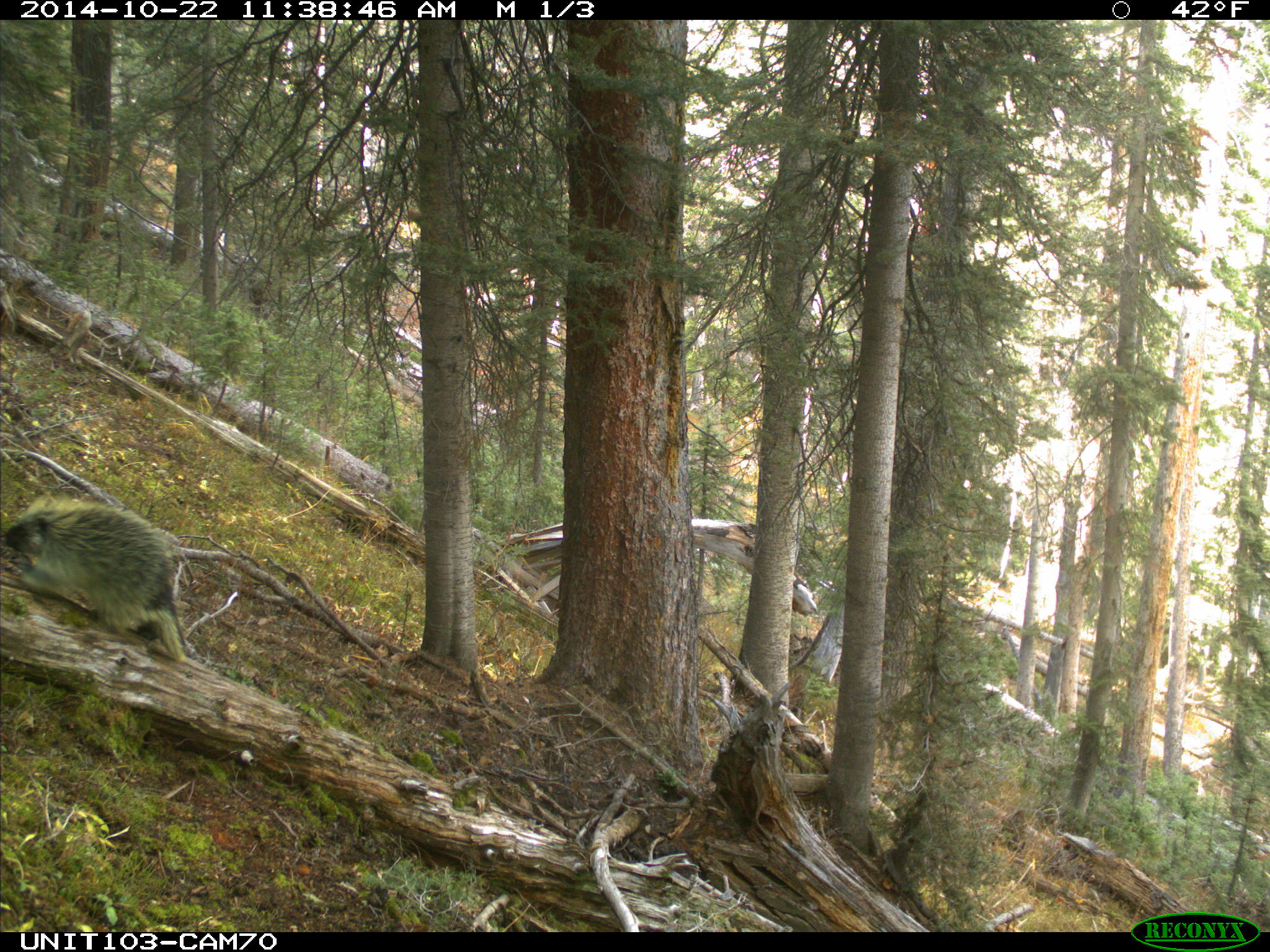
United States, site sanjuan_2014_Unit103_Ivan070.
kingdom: Animalia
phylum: Chordata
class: Mammalia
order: Rodentia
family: Erethizontidae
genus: Erethizon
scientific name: Erethizon dorsatum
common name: north american porcupine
Erethizon dorsatum (north american porcupine).